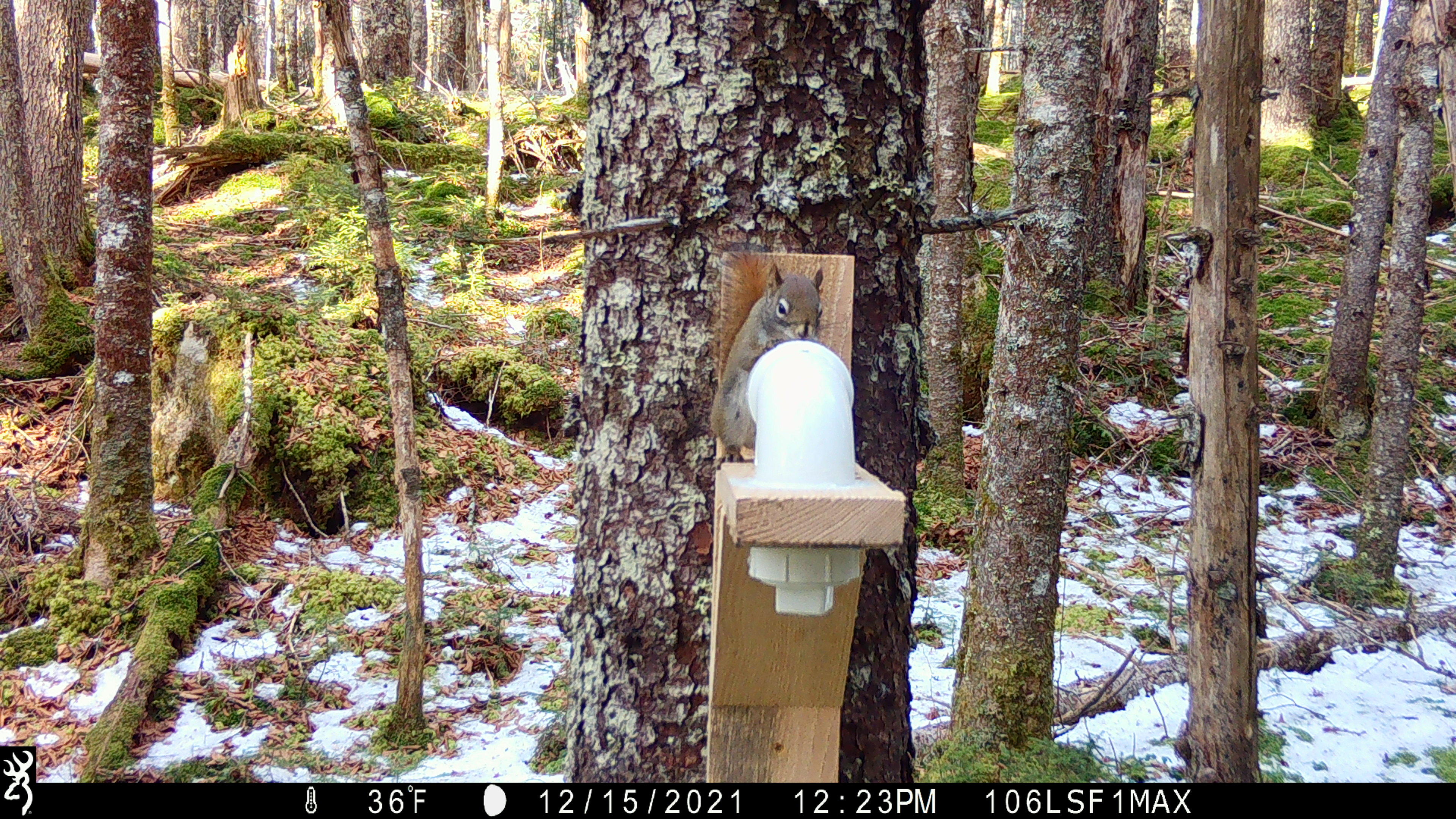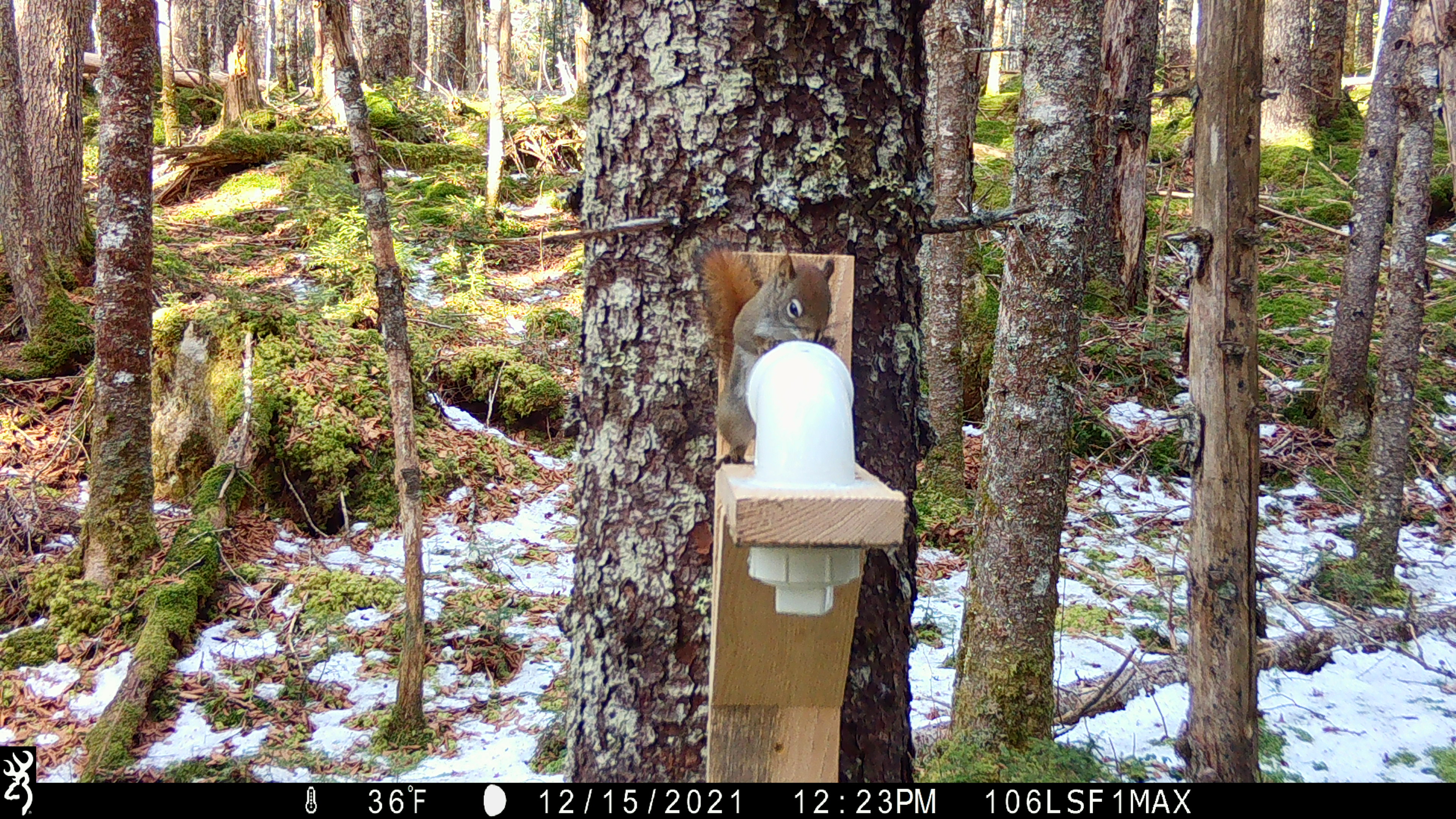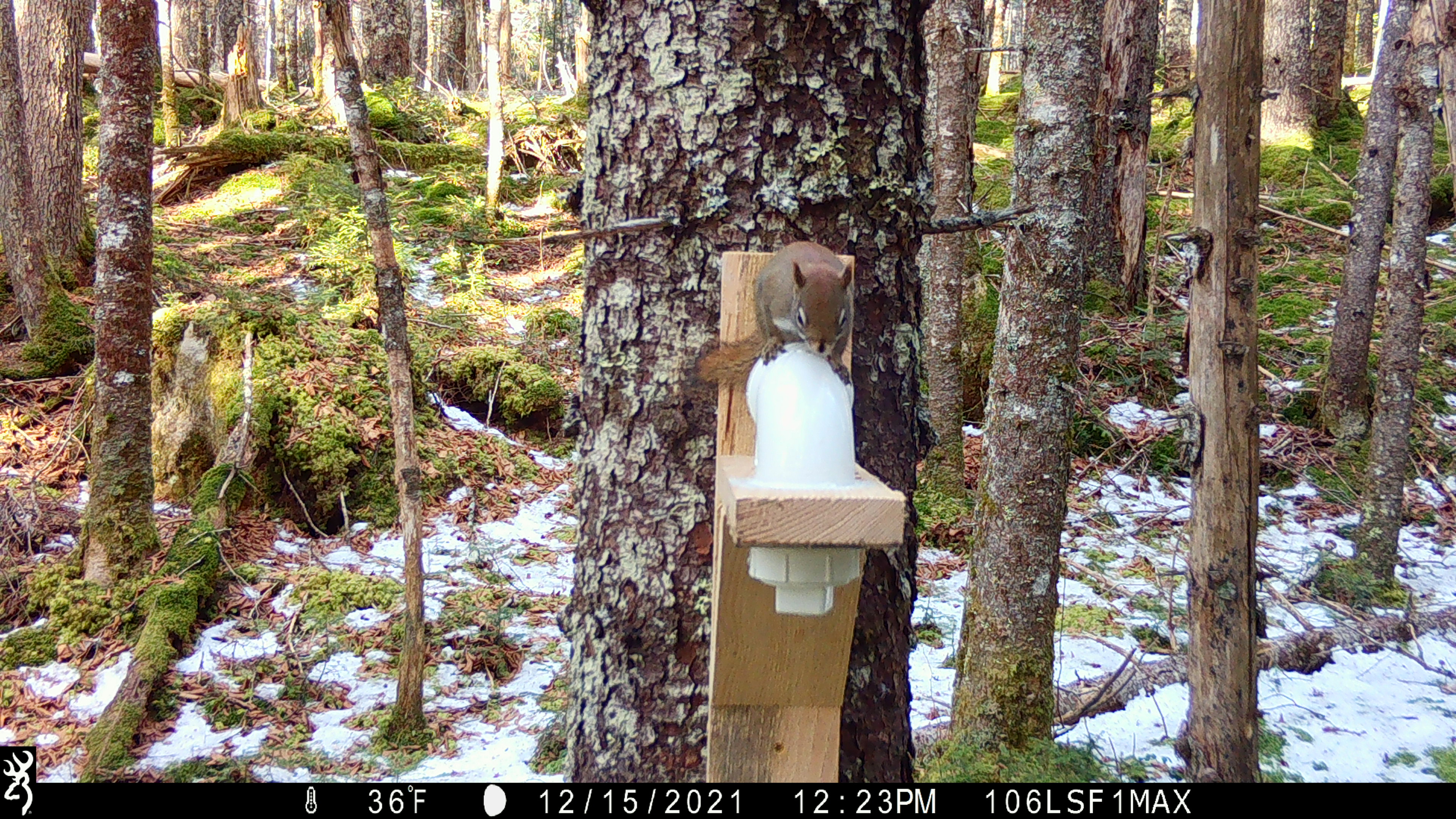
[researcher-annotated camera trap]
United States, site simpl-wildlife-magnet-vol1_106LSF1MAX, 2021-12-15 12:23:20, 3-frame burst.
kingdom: Animalia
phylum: Chordata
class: Mammalia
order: Rodentia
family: Sciuridae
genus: Tamiasciurus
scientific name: Tamiasciurus hudsonicus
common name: red squirrel